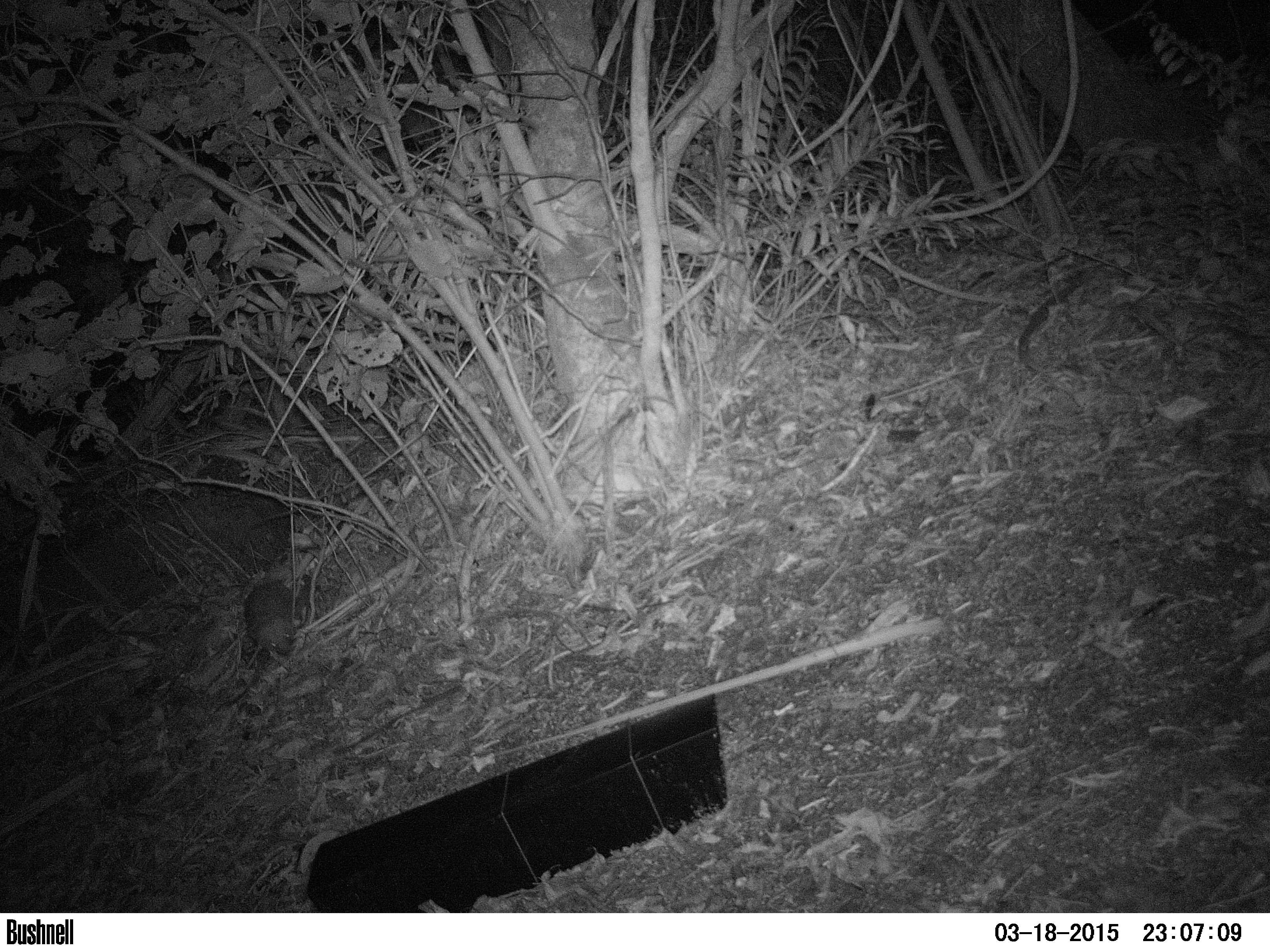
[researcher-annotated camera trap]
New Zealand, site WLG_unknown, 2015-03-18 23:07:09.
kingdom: Animalia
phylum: Chordata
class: Mammalia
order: Eulipotyphla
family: Erinaceidae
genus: Erinaceus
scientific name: Erinaceus europaeus europaeus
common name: european hedgehog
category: hedgehog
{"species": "hedgehog (european hedgehog) (Erinaceus europaeus europaeus)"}